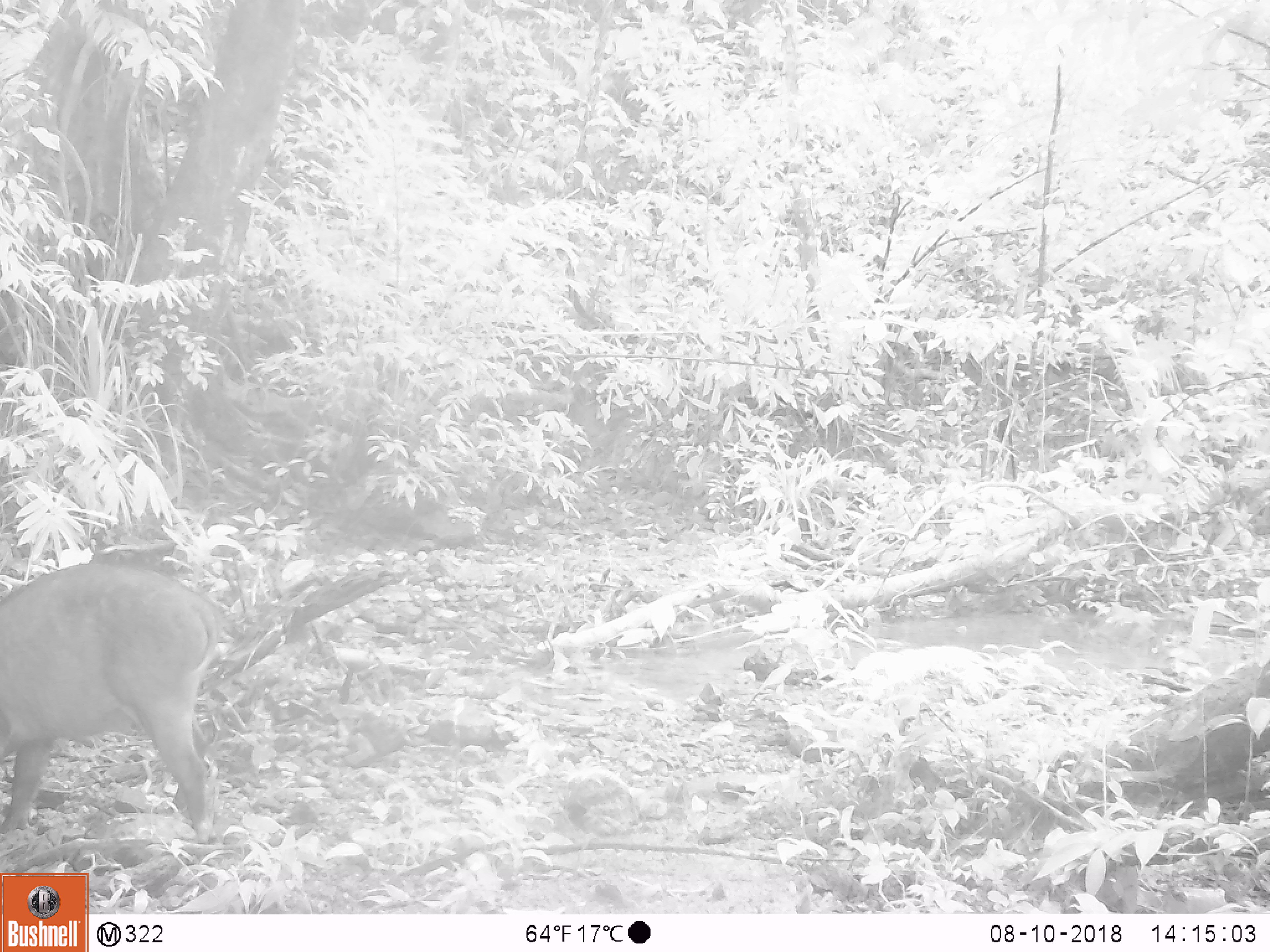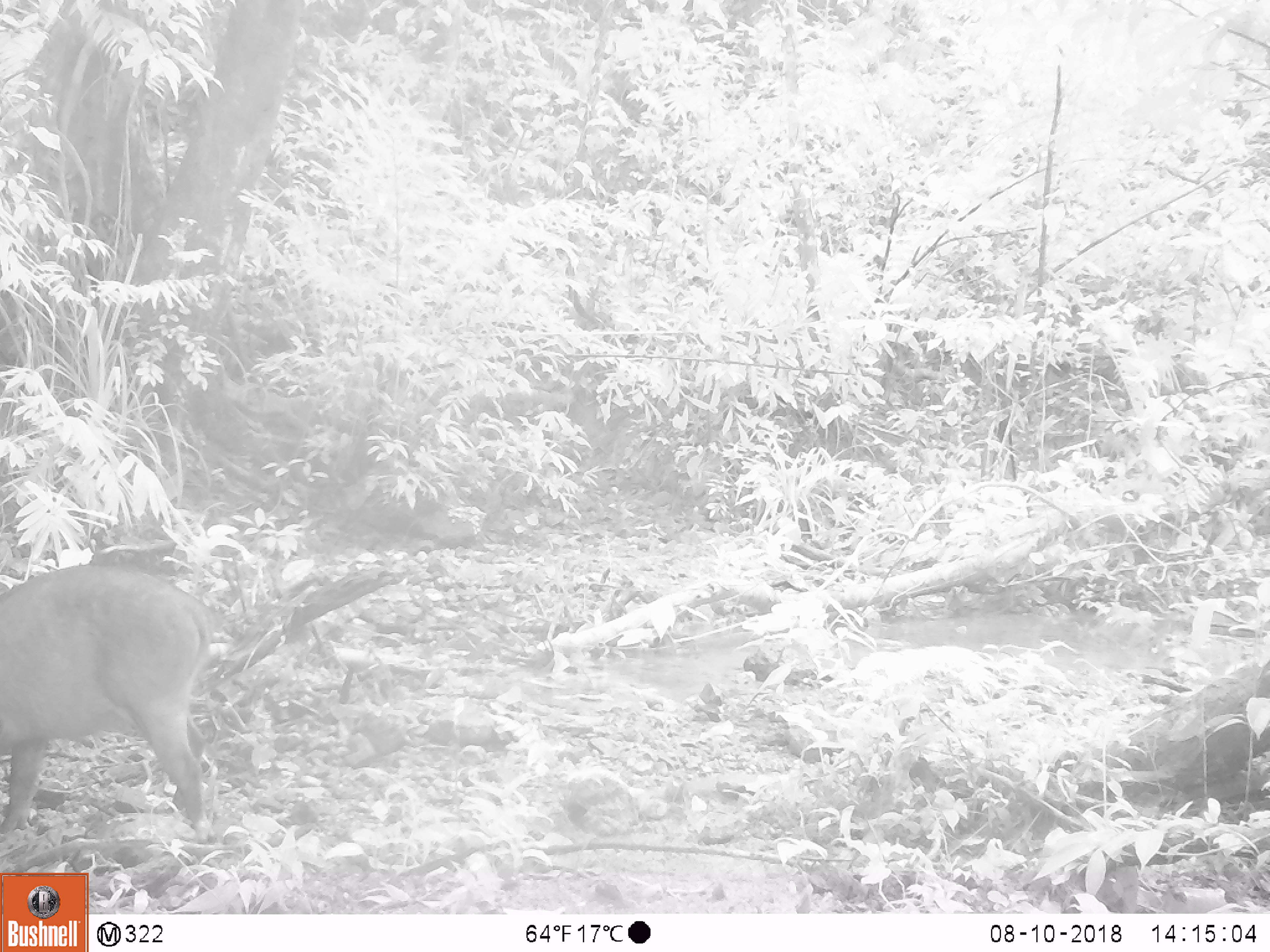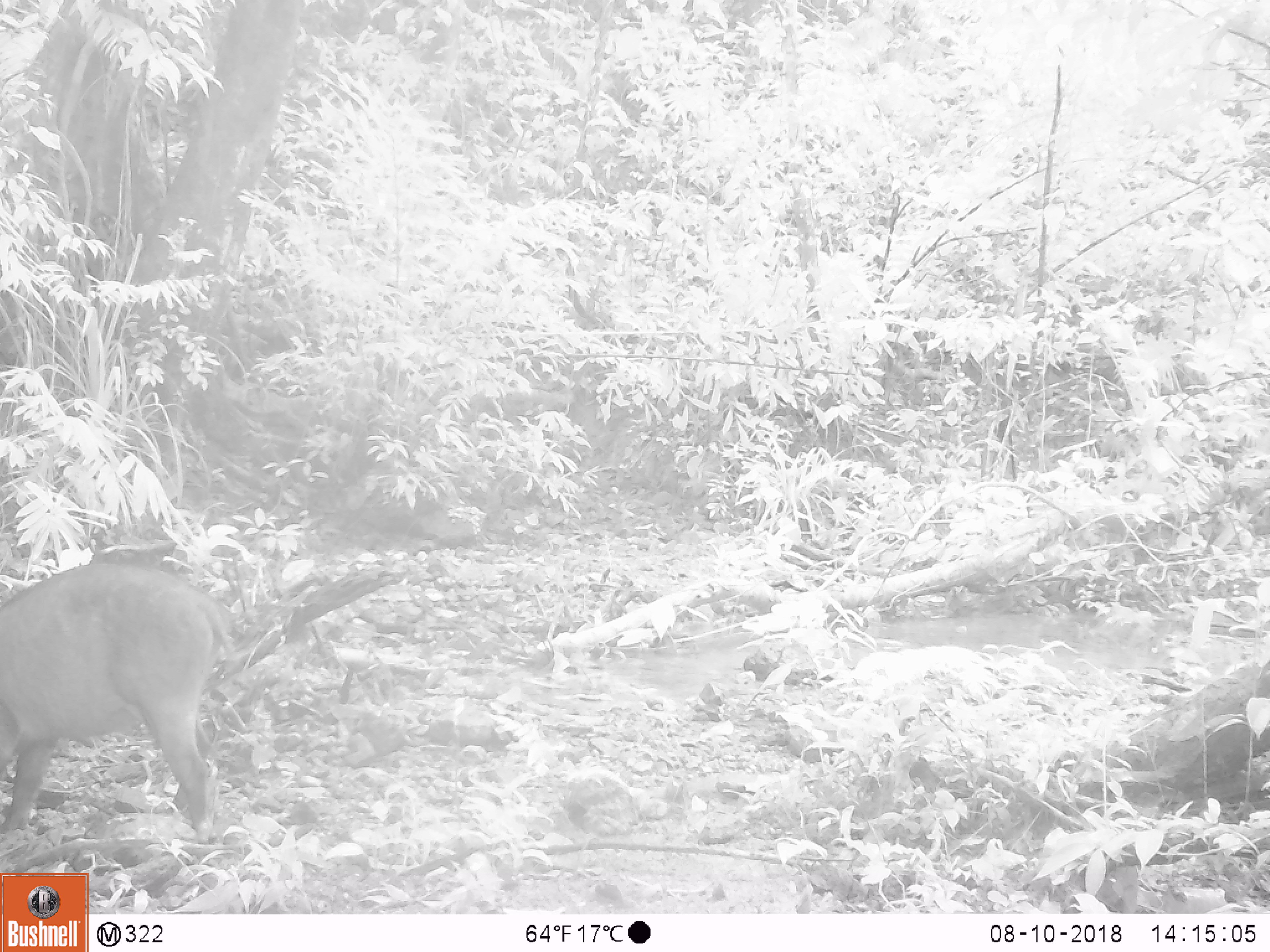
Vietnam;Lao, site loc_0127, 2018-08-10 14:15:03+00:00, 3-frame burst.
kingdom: Animalia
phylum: Chordata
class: Mammalia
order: Artiodactyla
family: Suidae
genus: Sus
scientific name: Sus scrofa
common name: eurasian wild pig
Eurasian wild pig (Sus scrofa). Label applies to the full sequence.